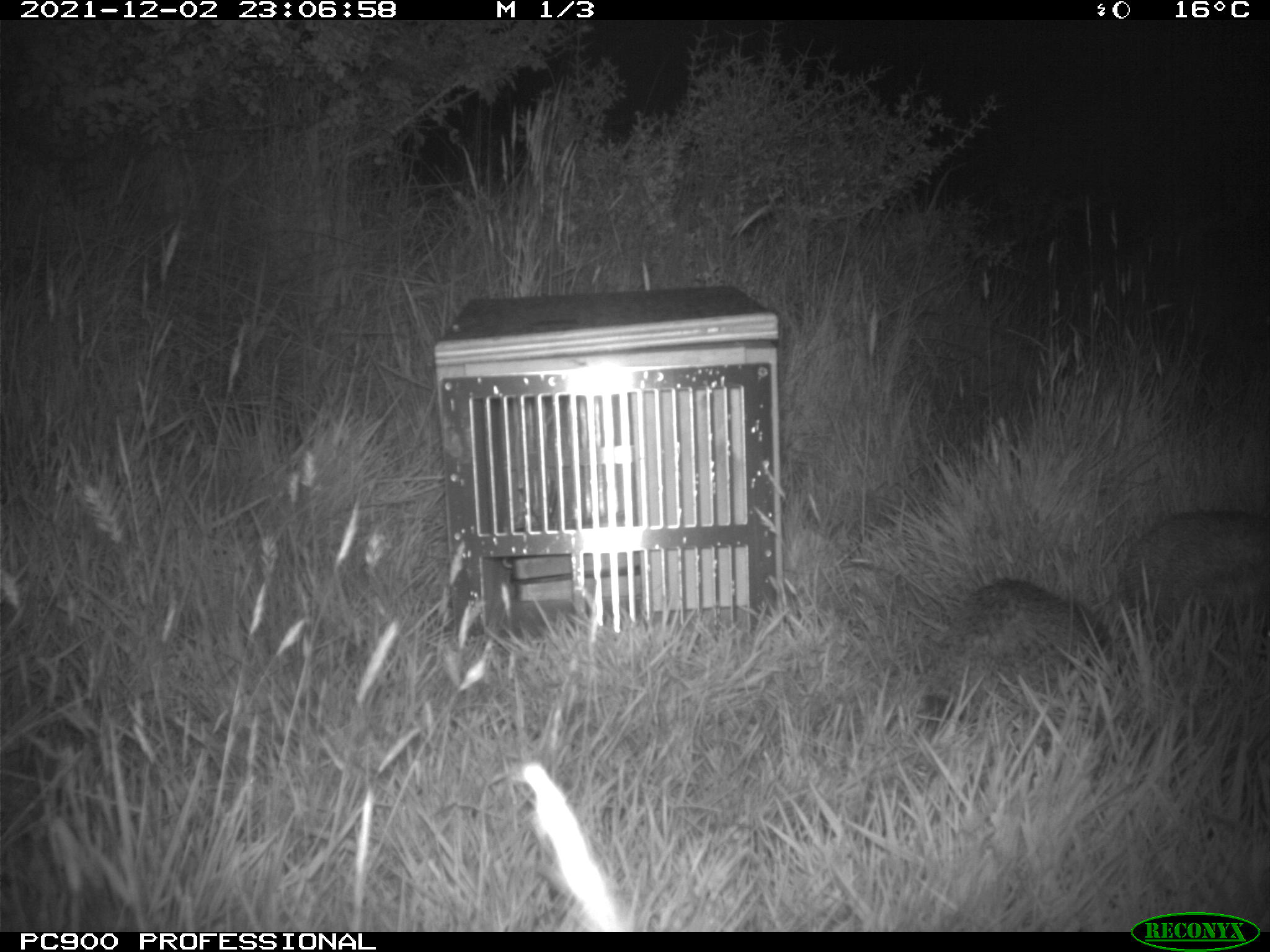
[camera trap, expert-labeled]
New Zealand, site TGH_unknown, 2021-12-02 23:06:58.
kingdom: Animalia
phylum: Chordata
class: Mammalia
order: Eulipotyphla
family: Erinaceidae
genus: Erinaceus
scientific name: Erinaceus europaeus europaeus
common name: european hedgehog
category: hedgehog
Hedgehog (european hedgehog) (Erinaceus europaeus europaeus).